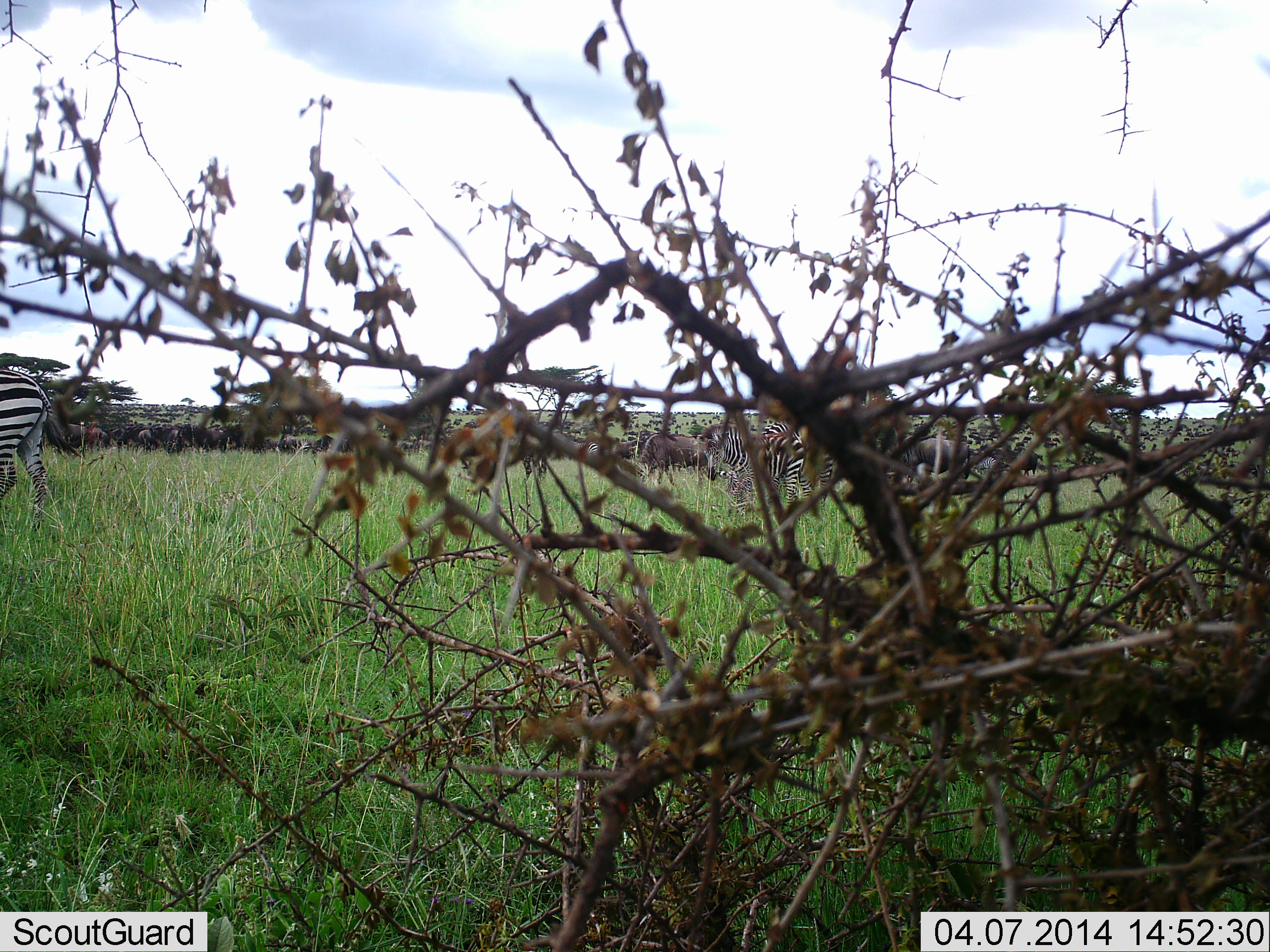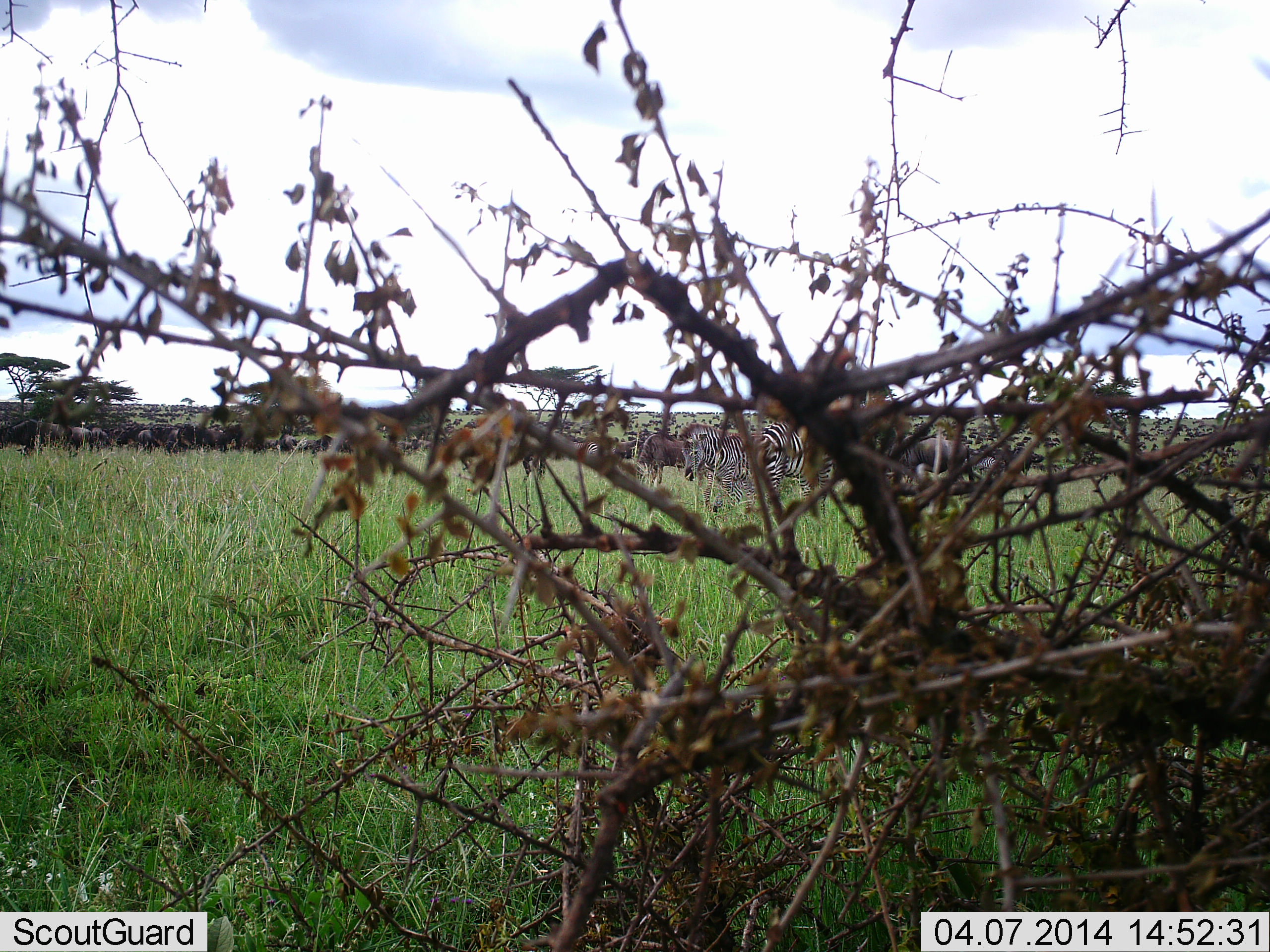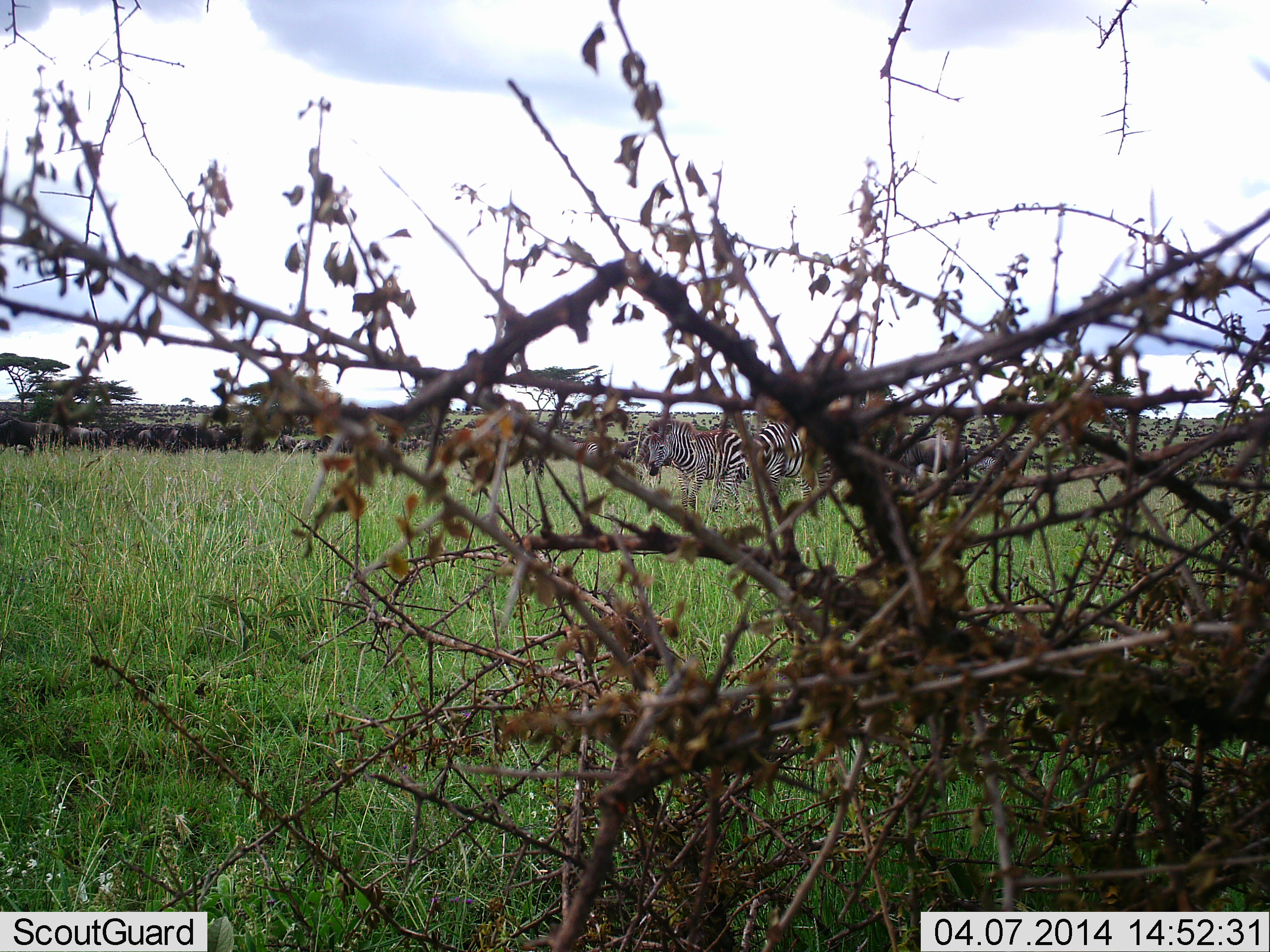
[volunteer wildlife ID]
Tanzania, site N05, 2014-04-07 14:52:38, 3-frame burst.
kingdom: Animalia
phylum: Chordata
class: Mammalia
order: Artiodactyla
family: Bovidae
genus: Connochaetes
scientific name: Connochaetes taurinus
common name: blue wildebeest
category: wildebeest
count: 11-50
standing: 80%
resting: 0%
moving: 20%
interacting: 0%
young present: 0%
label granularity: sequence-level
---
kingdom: Animalia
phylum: Chordata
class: Mammalia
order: Perissodactyla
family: Equidae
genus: Equus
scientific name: Equus quagga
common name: plains zebra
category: zebra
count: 3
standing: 27%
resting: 0%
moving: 91%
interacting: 0%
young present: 0%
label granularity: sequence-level